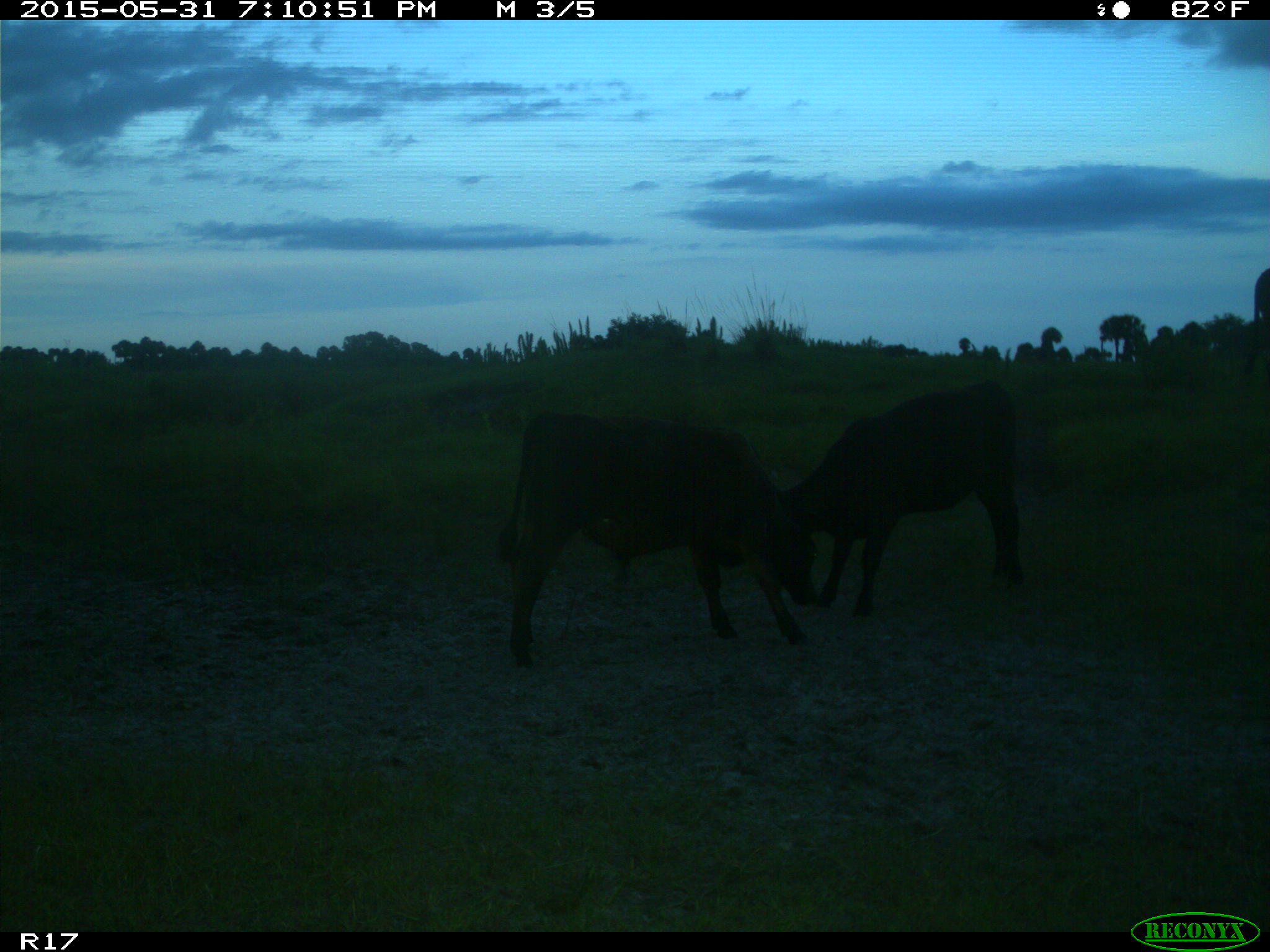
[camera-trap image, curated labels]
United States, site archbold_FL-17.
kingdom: Animalia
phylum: Chordata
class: Mammalia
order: Artiodactyla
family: Bovidae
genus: Bos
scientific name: Bos taurus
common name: domestic cow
Bos taurus (domestic cow).